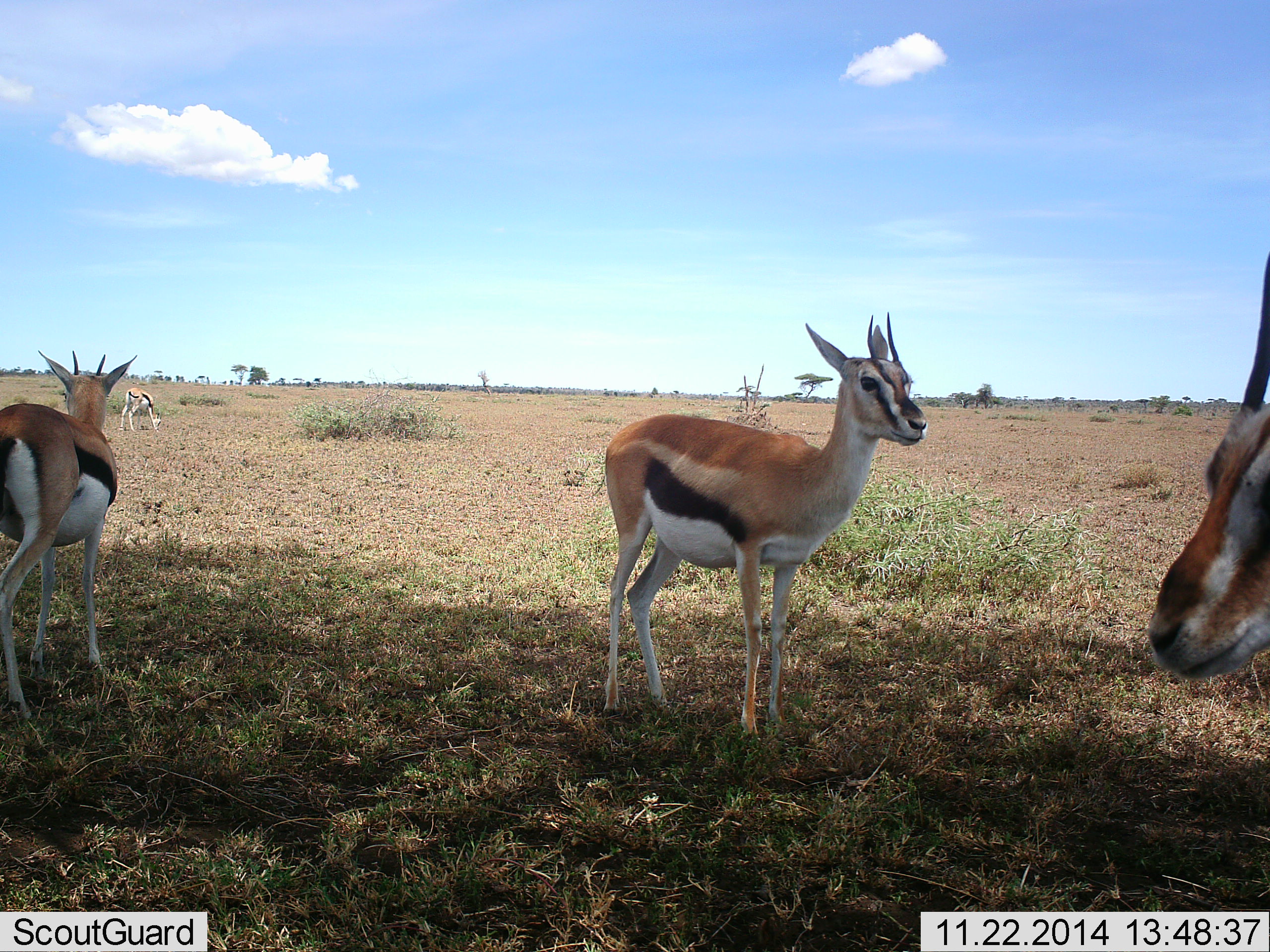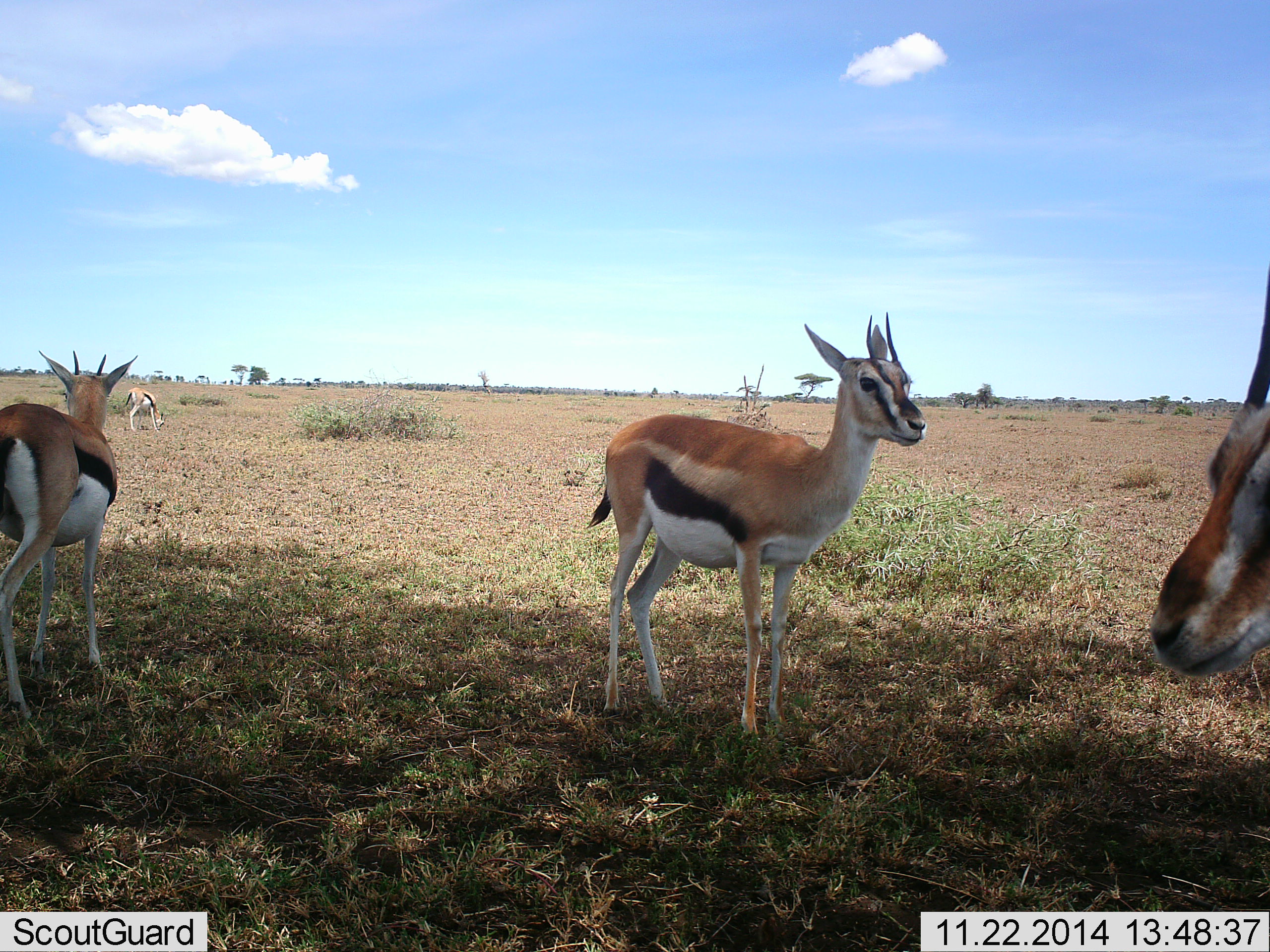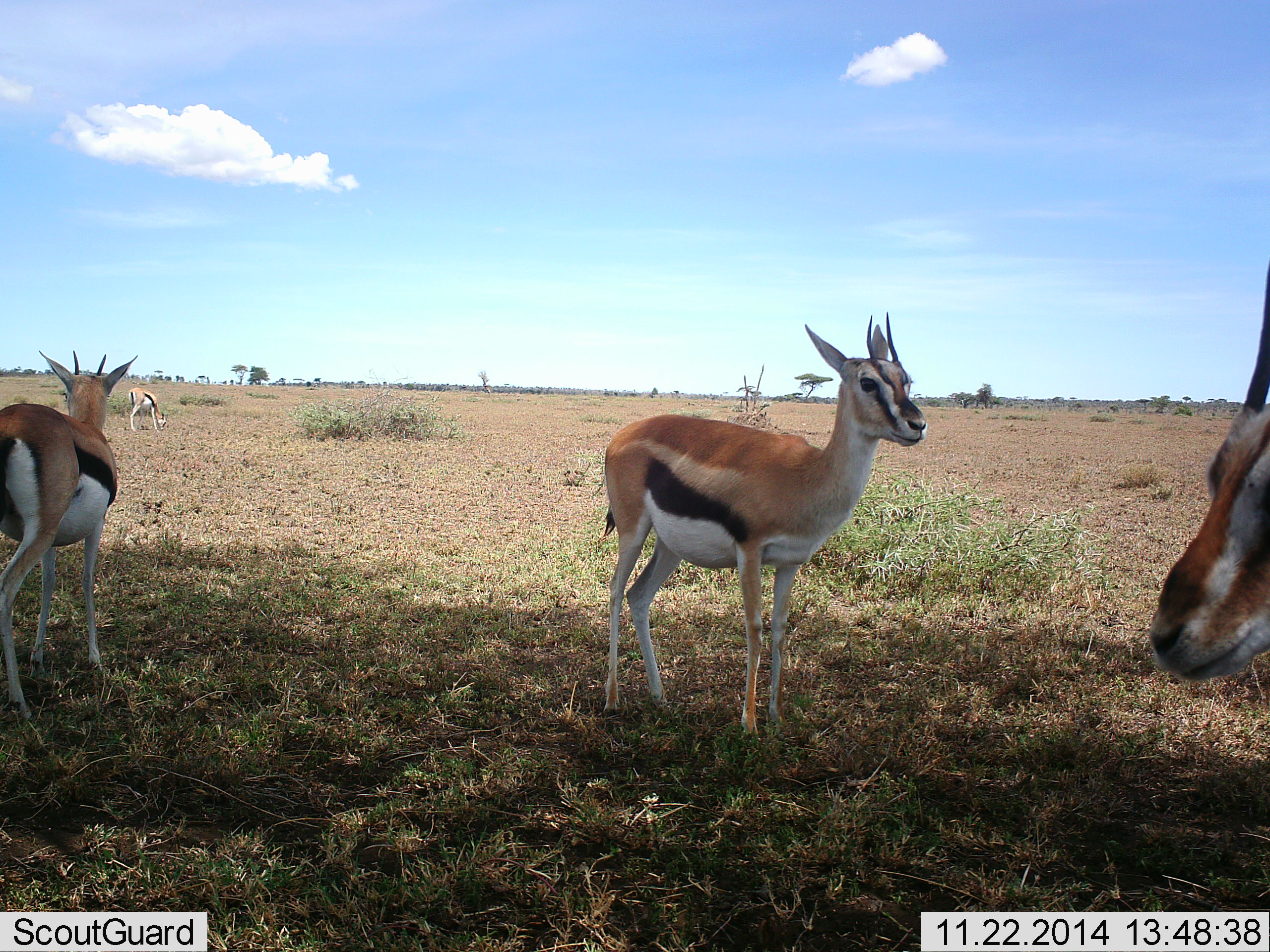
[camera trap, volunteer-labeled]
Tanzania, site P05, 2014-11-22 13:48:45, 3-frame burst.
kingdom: Animalia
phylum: Chordata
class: Mammalia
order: Artiodactyla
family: Bovidae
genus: Eudorcas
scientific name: Eudorcas thomsonii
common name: thomson's gazelle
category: gazellethomsons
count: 4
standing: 90%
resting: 0%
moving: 0%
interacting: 0%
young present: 0%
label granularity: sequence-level